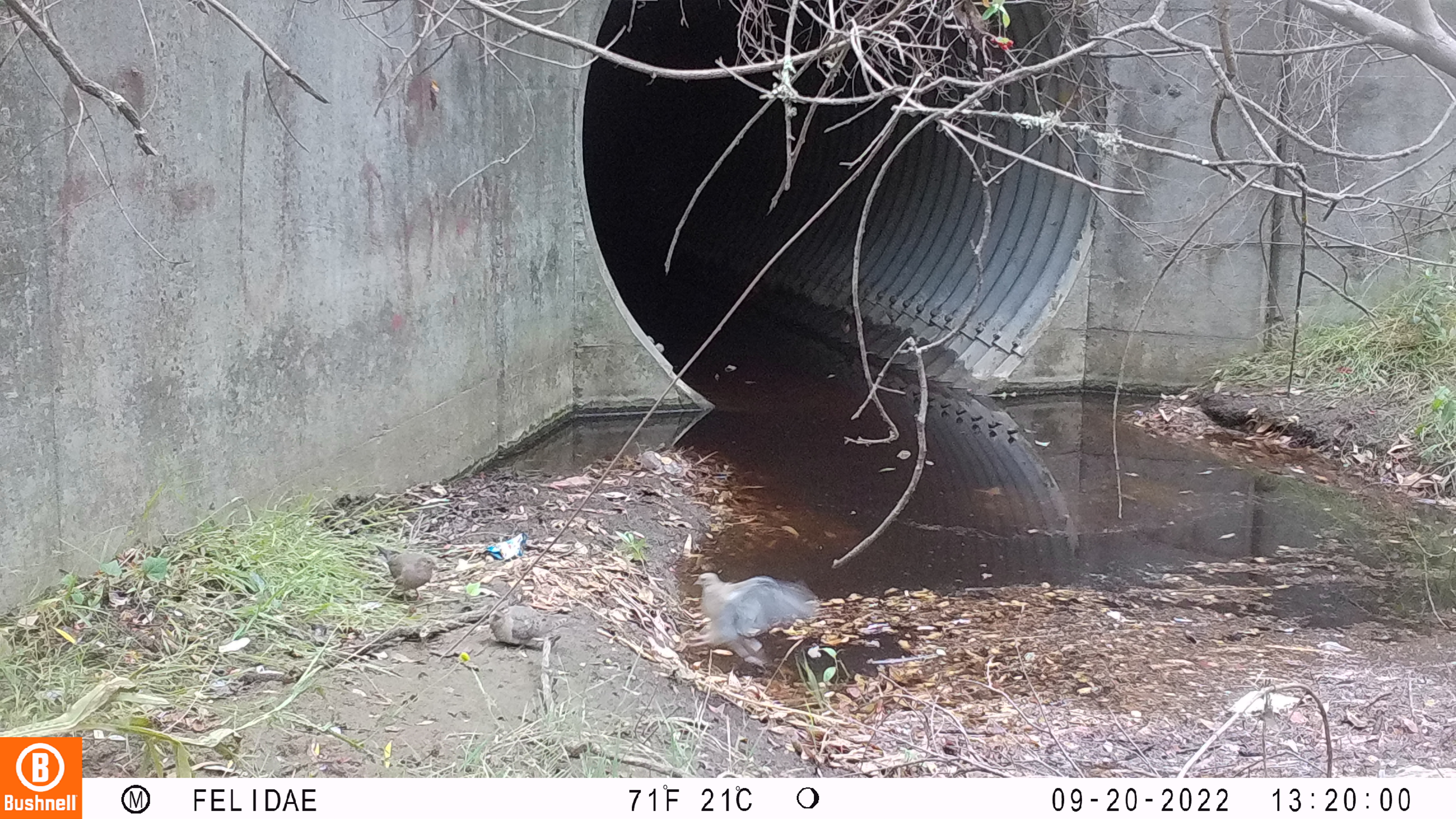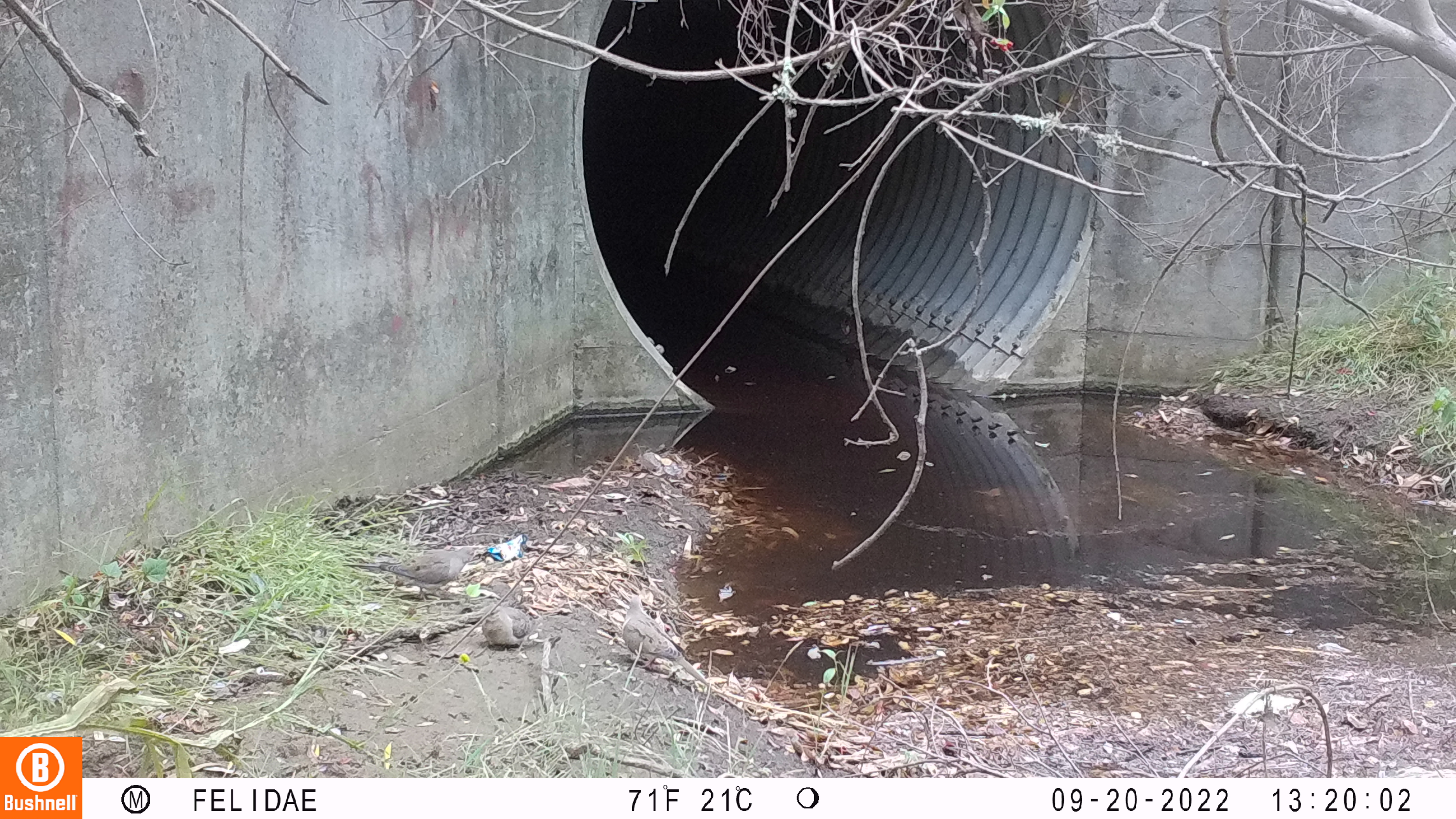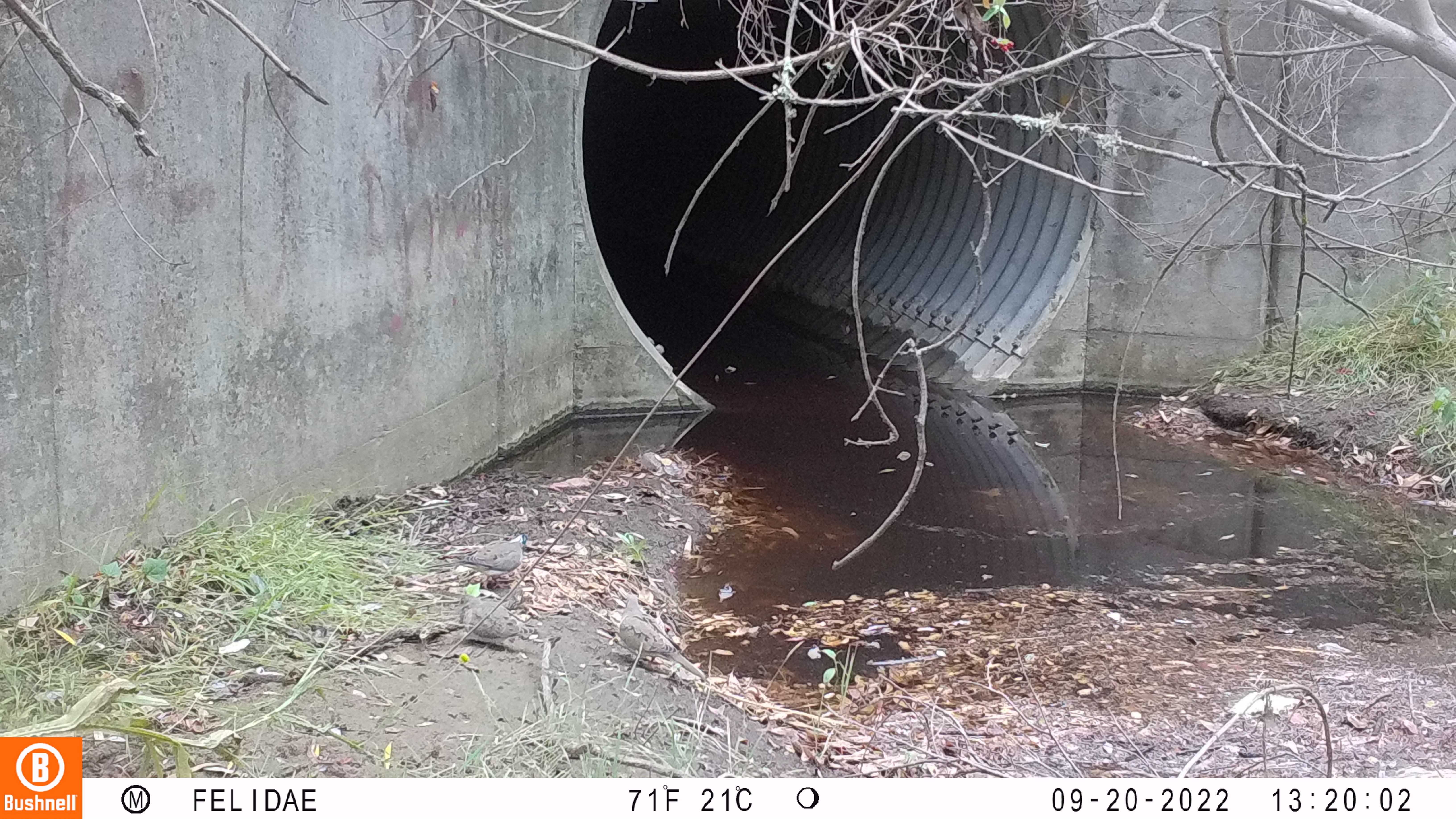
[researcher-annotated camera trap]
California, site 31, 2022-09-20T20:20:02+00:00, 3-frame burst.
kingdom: Animalia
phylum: Chordata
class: Aves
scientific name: Aves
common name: bird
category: unknown bird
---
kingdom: Animalia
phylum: Chordata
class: Aves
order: Columbiformes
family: Columbidae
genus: Zenaida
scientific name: Zenaida macroura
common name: mourning dove